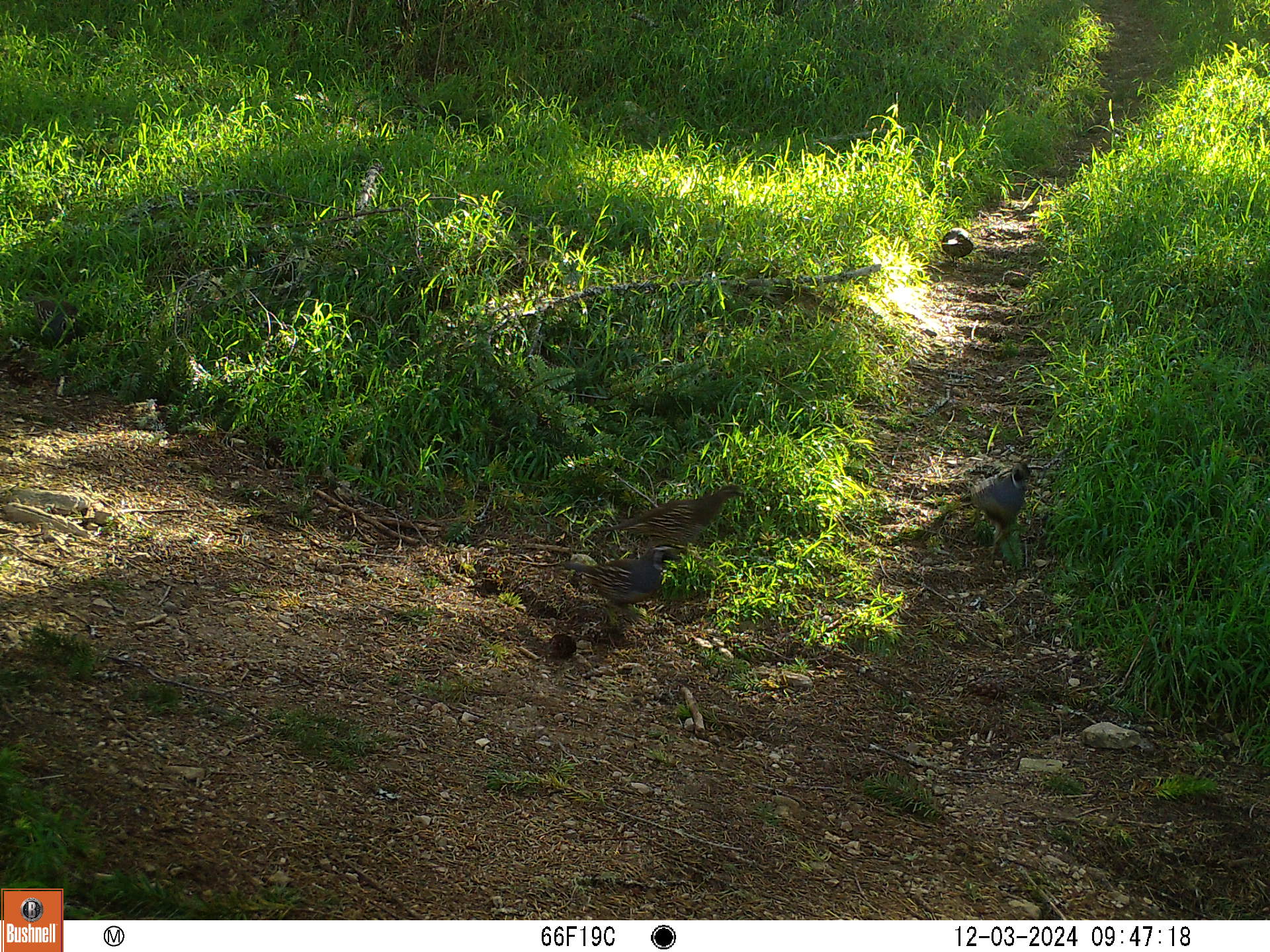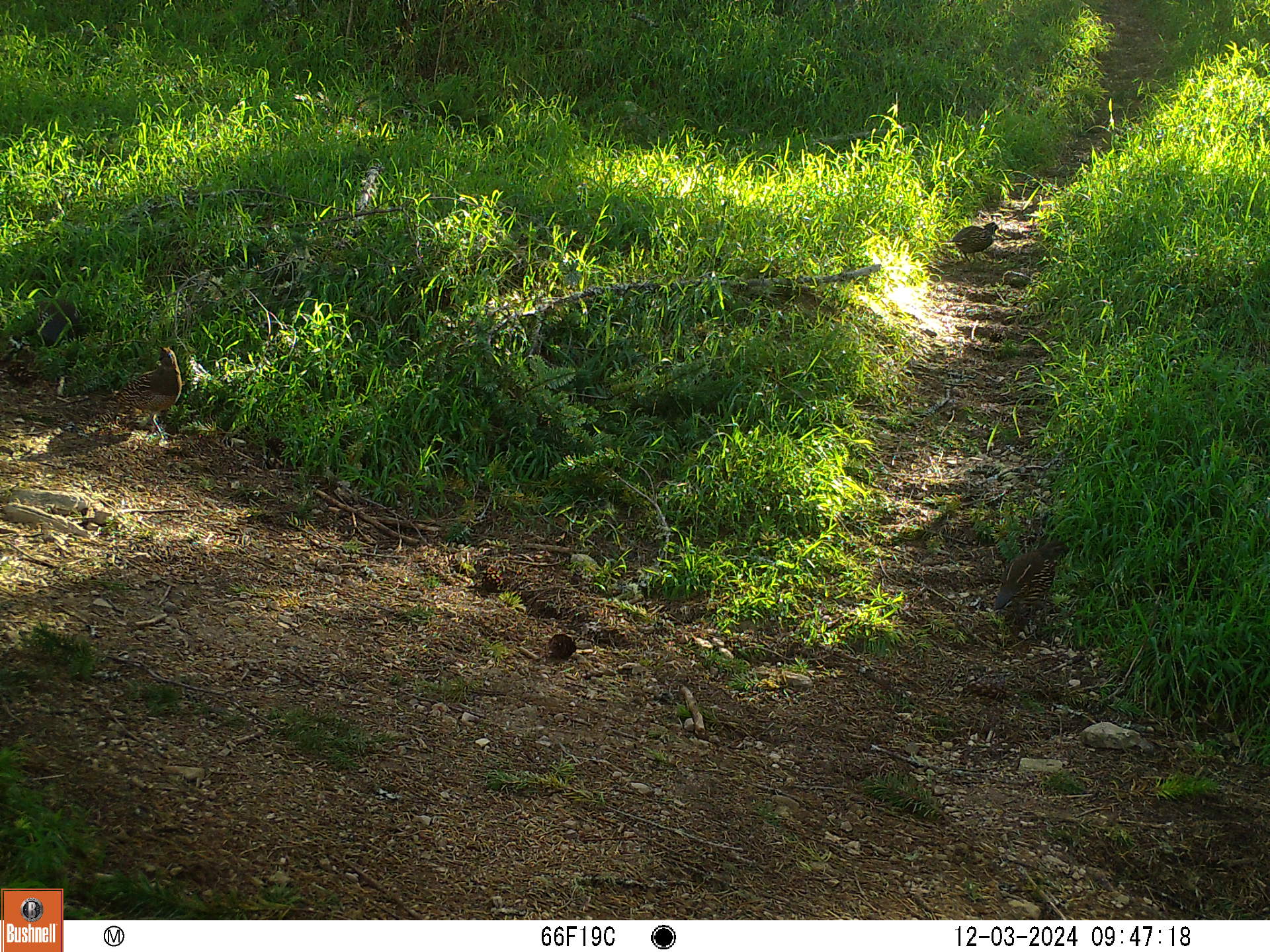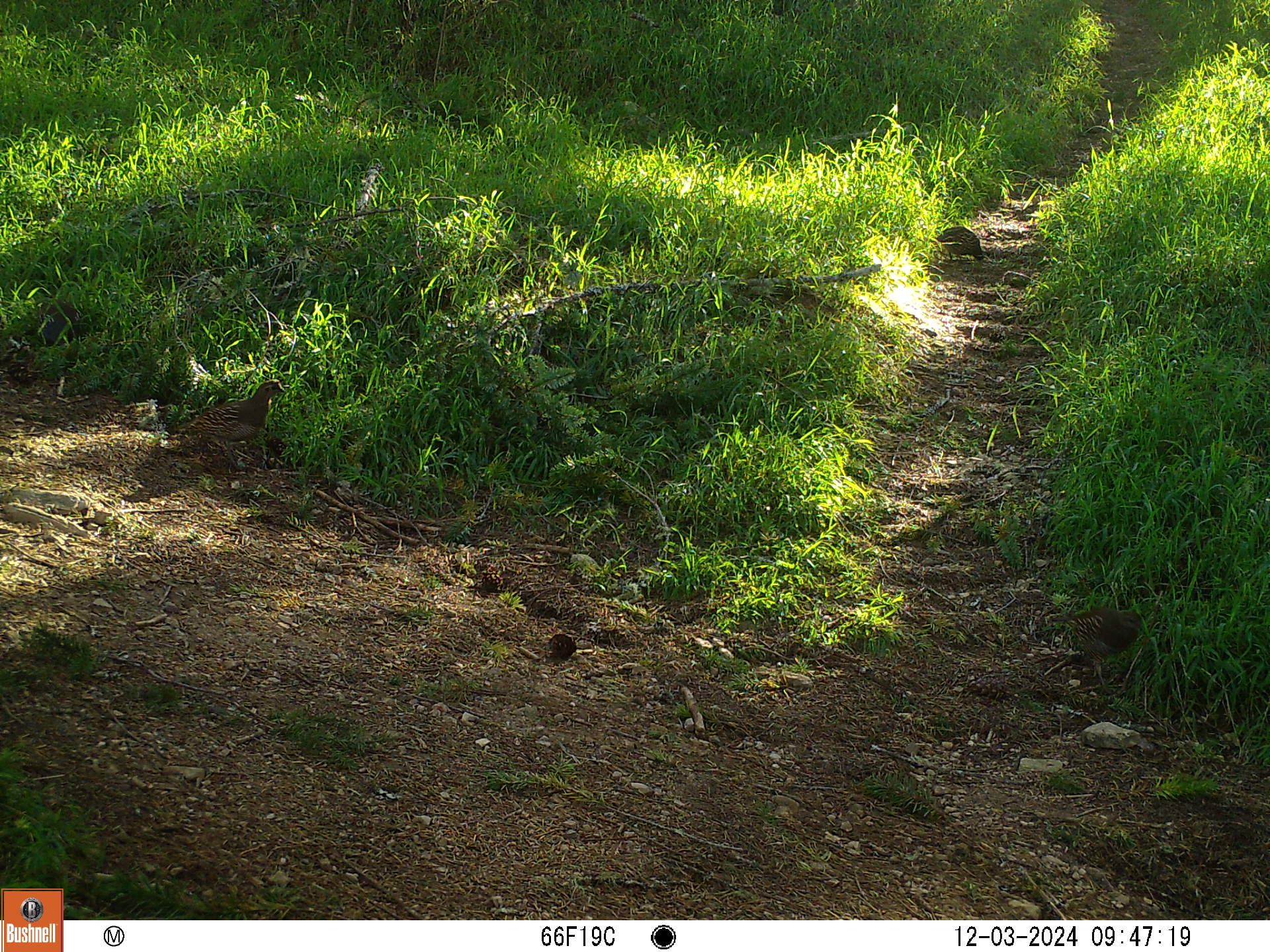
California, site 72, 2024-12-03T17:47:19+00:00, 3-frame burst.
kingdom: Animalia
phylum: Chordata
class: Aves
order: Galliformes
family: Odontophoridae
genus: Callipepla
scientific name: Callipepla californica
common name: california quail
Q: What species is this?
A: California quail (Callipepla californica).